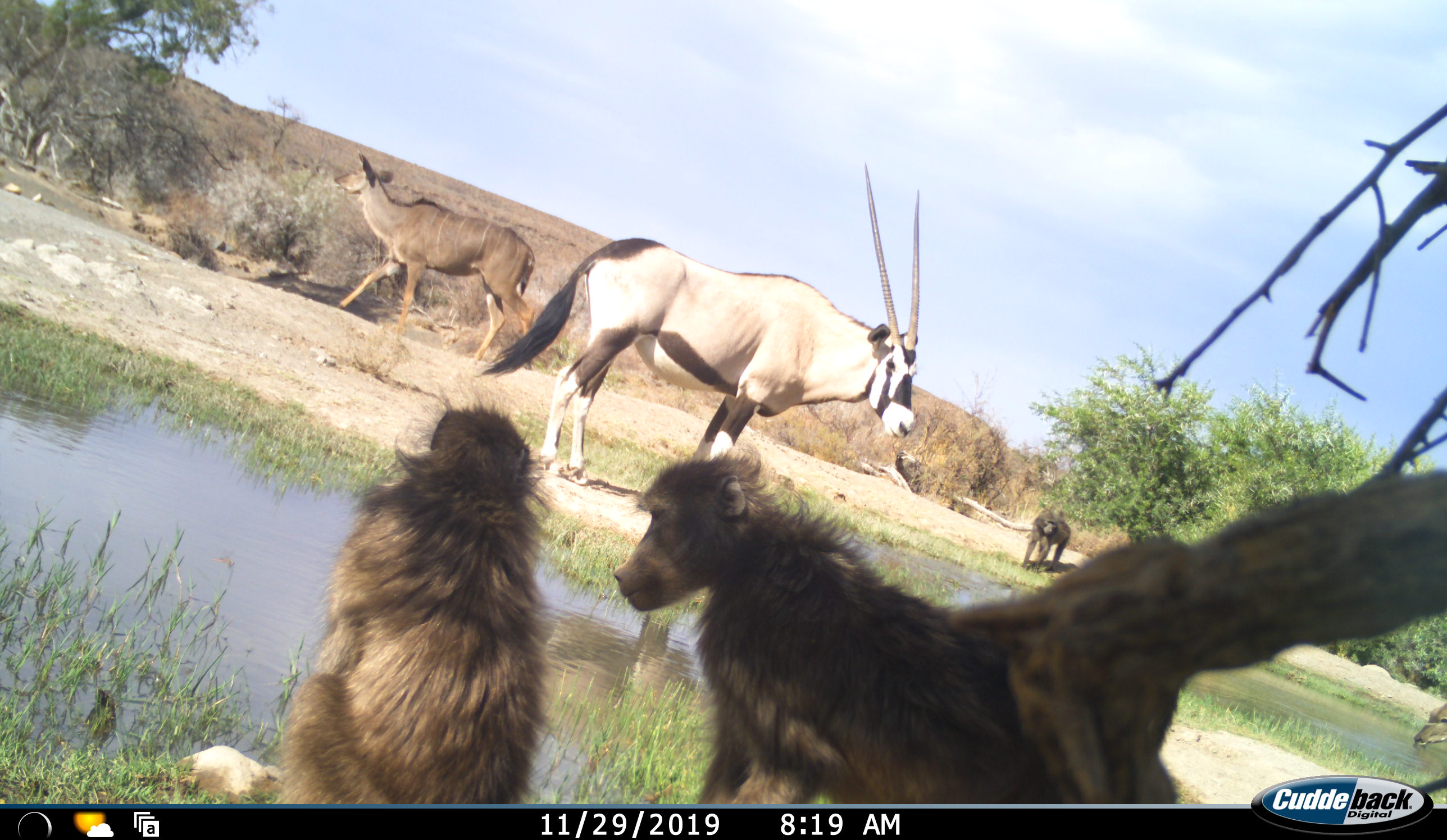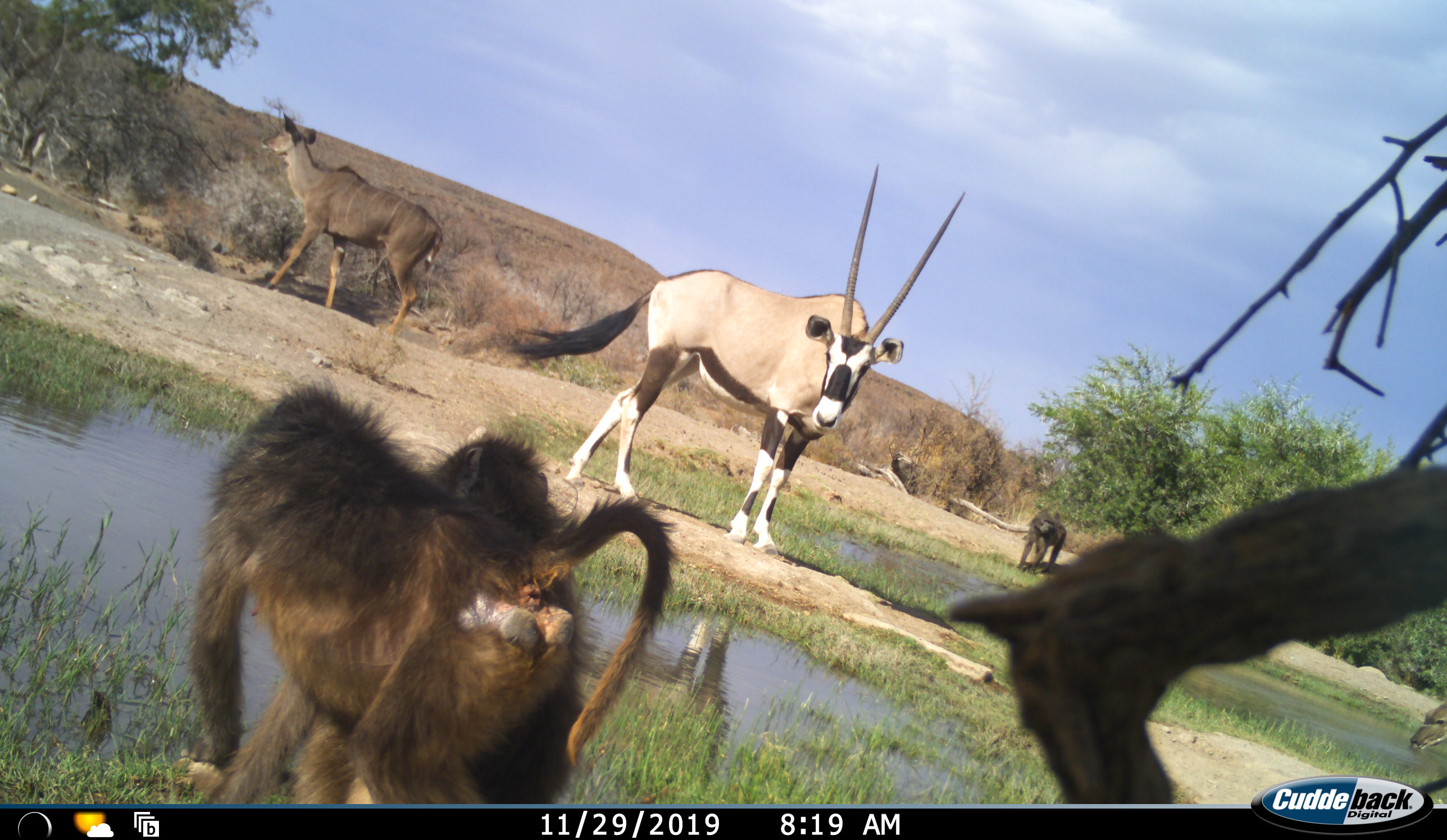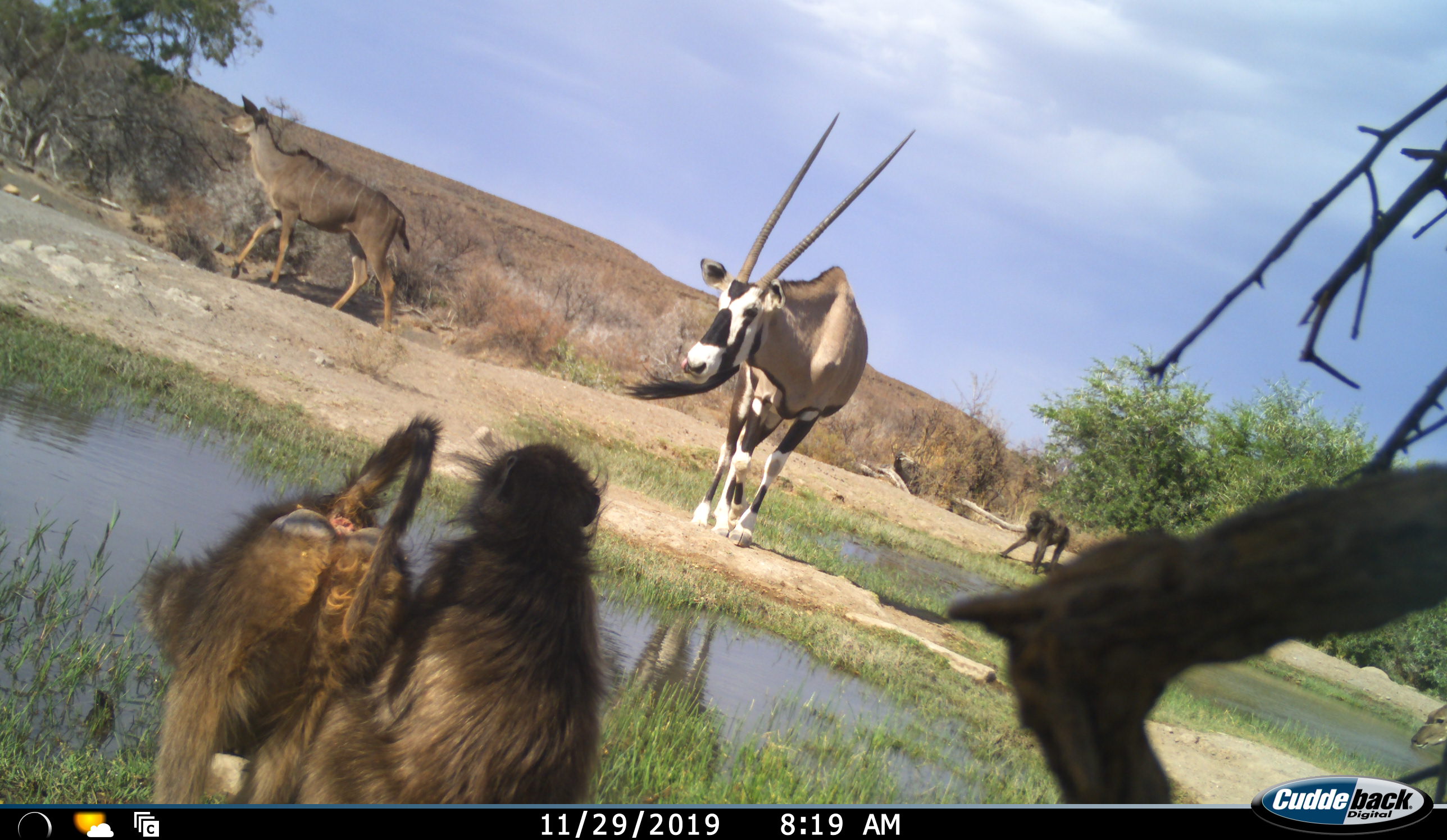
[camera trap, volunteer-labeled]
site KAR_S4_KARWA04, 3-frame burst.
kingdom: Animalia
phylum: Chordata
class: Mammalia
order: Primates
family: Cercopithecidae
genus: Papio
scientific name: Papio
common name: baboon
Baboon (Papio), count 3. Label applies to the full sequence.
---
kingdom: Animalia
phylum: Chordata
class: Mammalia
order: Artiodactyla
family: Bovidae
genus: Oryx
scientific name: Oryx gazella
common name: gemsbok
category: oryx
Oryx (gemsbok) (Oryx gazella), count 1. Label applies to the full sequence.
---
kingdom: Animalia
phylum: Chordata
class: Mammalia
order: Artiodactyla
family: Bovidae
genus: Tragelaphus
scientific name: Tragelaphus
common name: kudu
Kudu (Tragelaphus), count 2. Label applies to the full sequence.